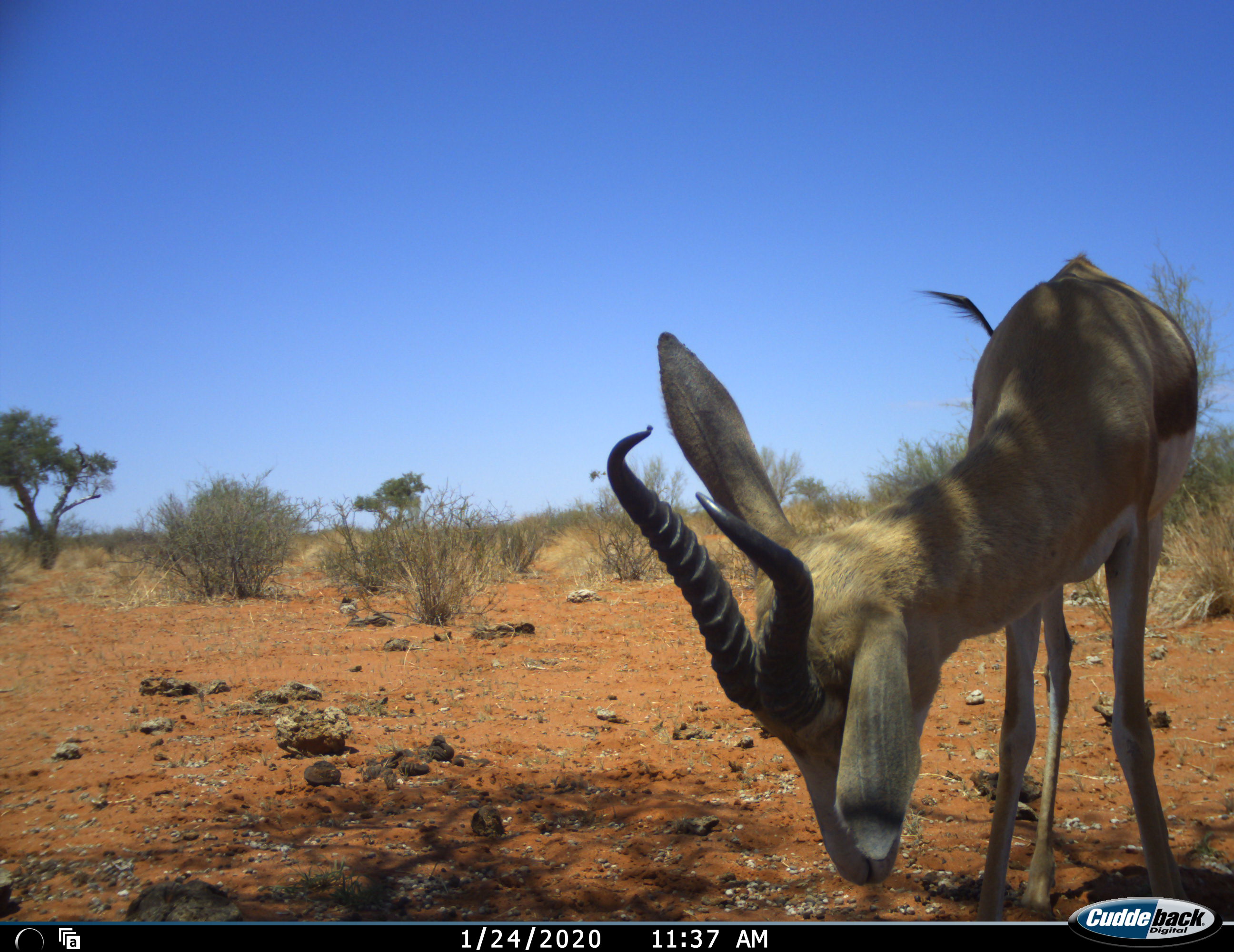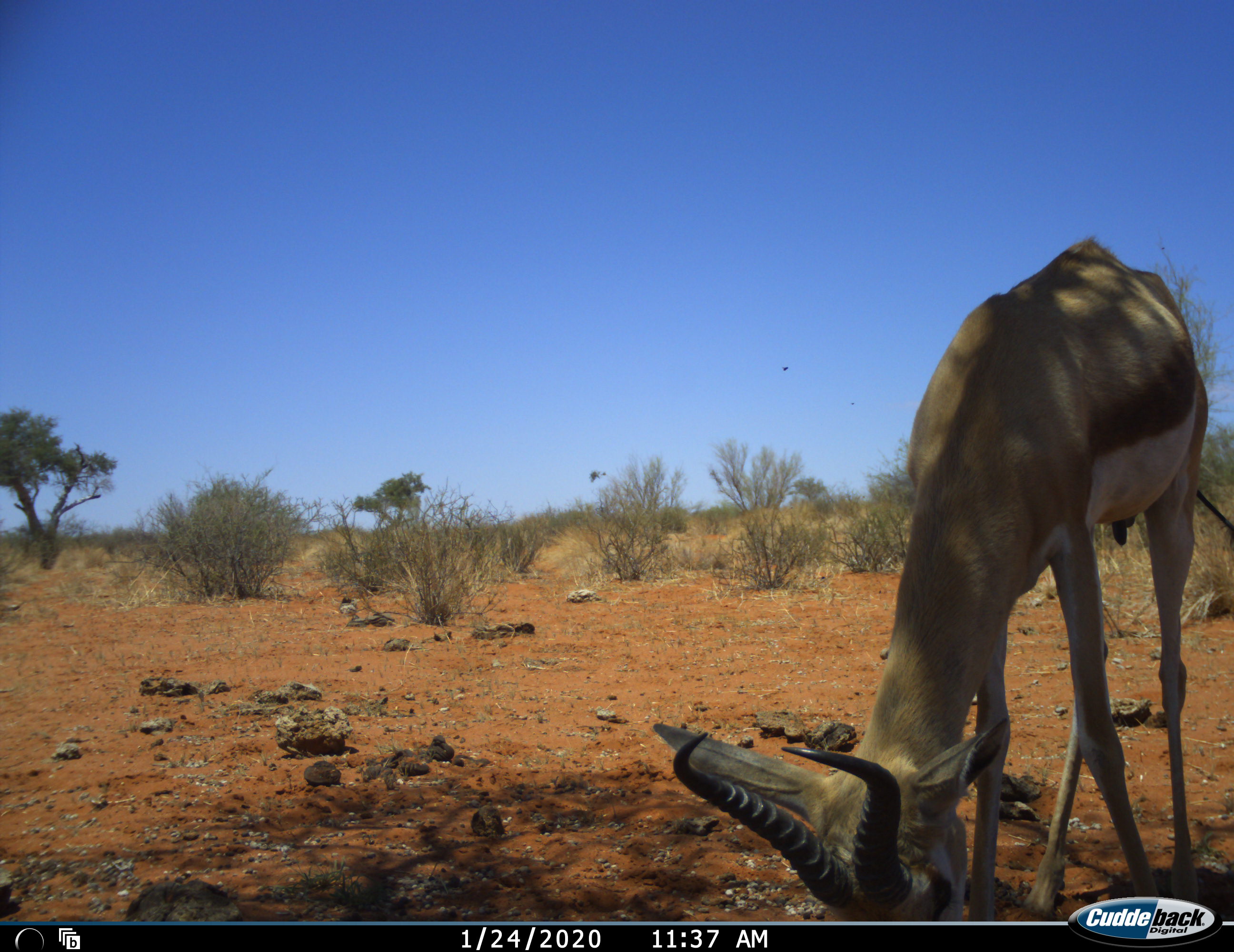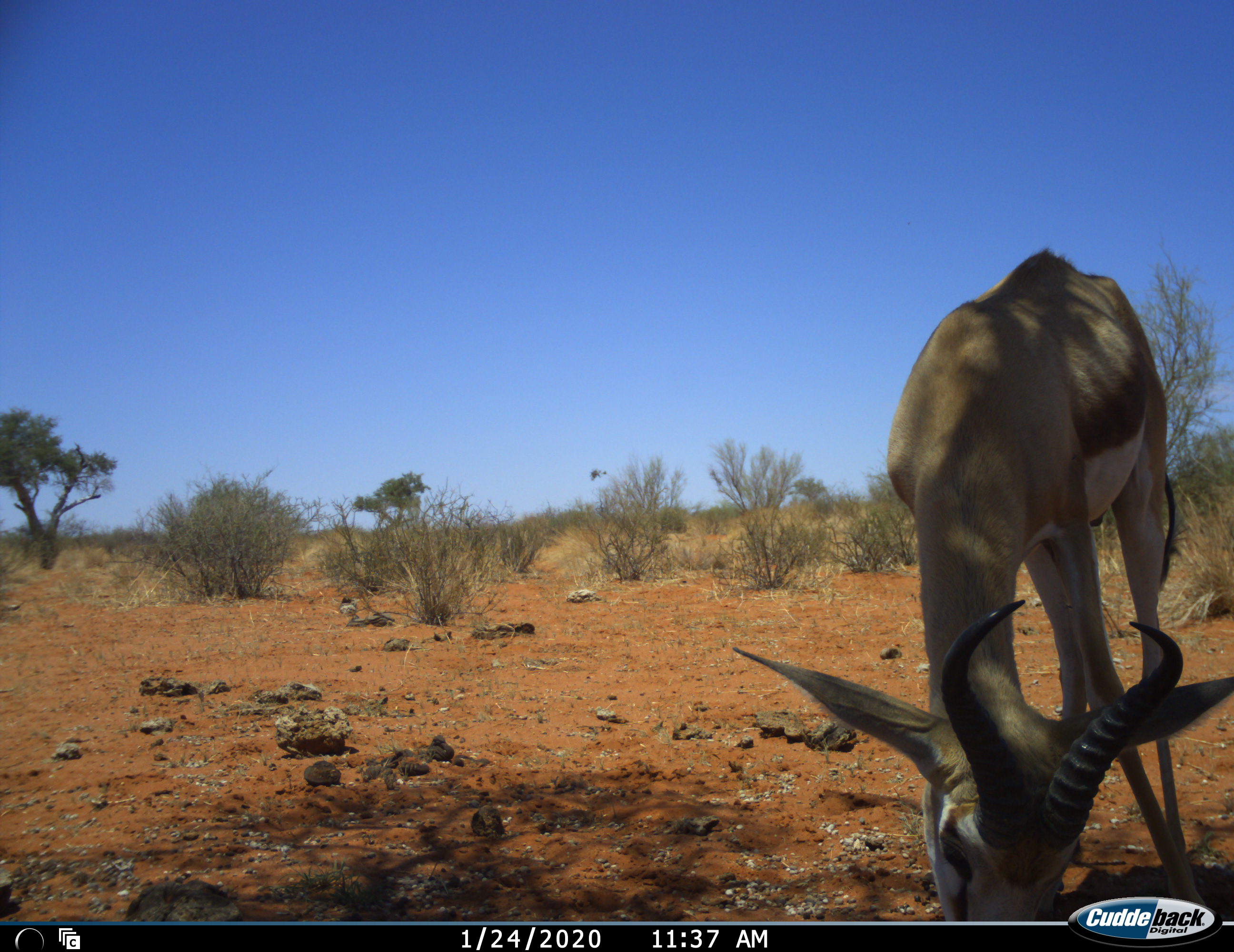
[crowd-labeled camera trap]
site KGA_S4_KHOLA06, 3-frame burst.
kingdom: Animalia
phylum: Chordata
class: Mammalia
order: Artiodactyla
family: Bovidae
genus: Antidorcas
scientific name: Antidorcas marsupialis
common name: springbok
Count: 1.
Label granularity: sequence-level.